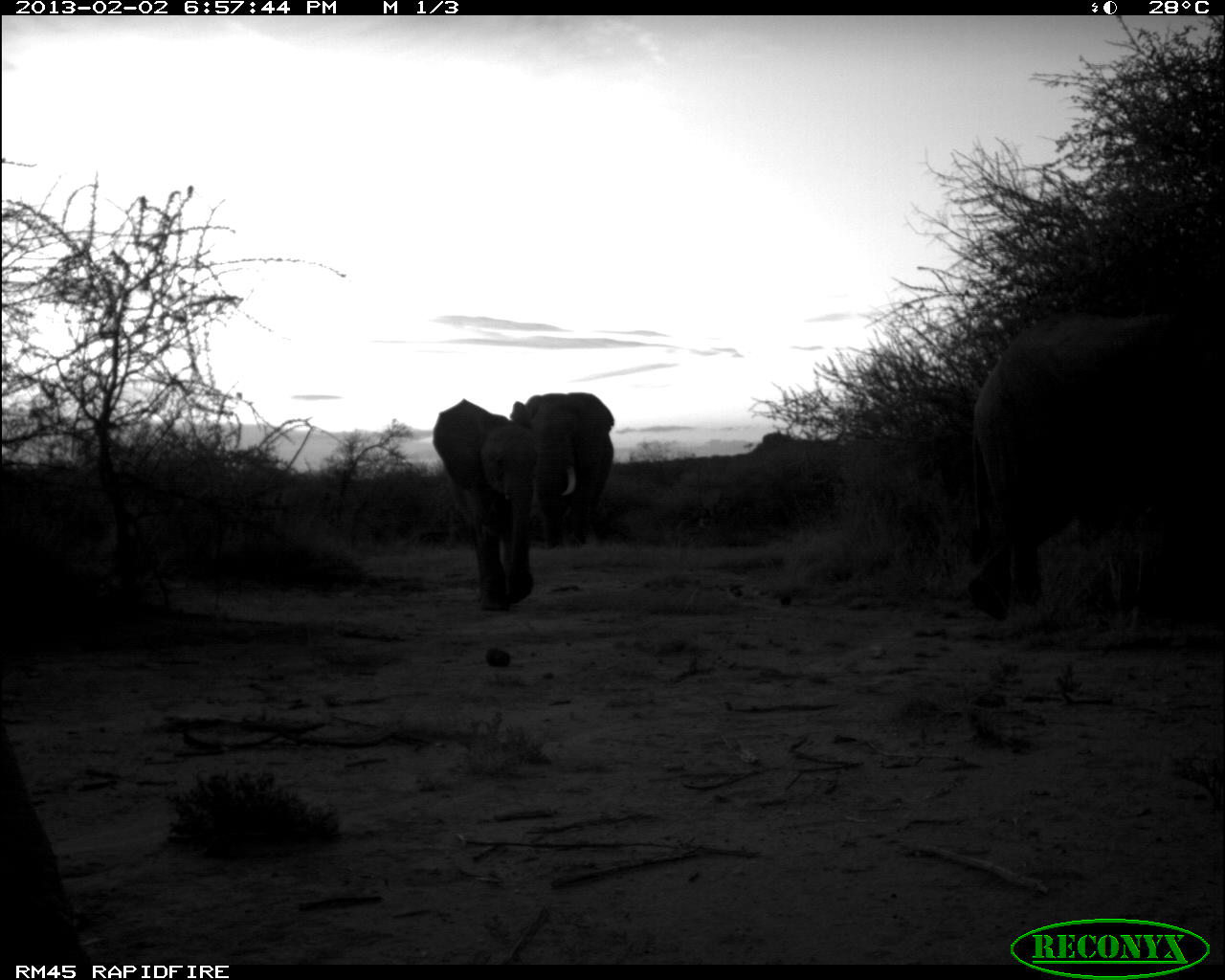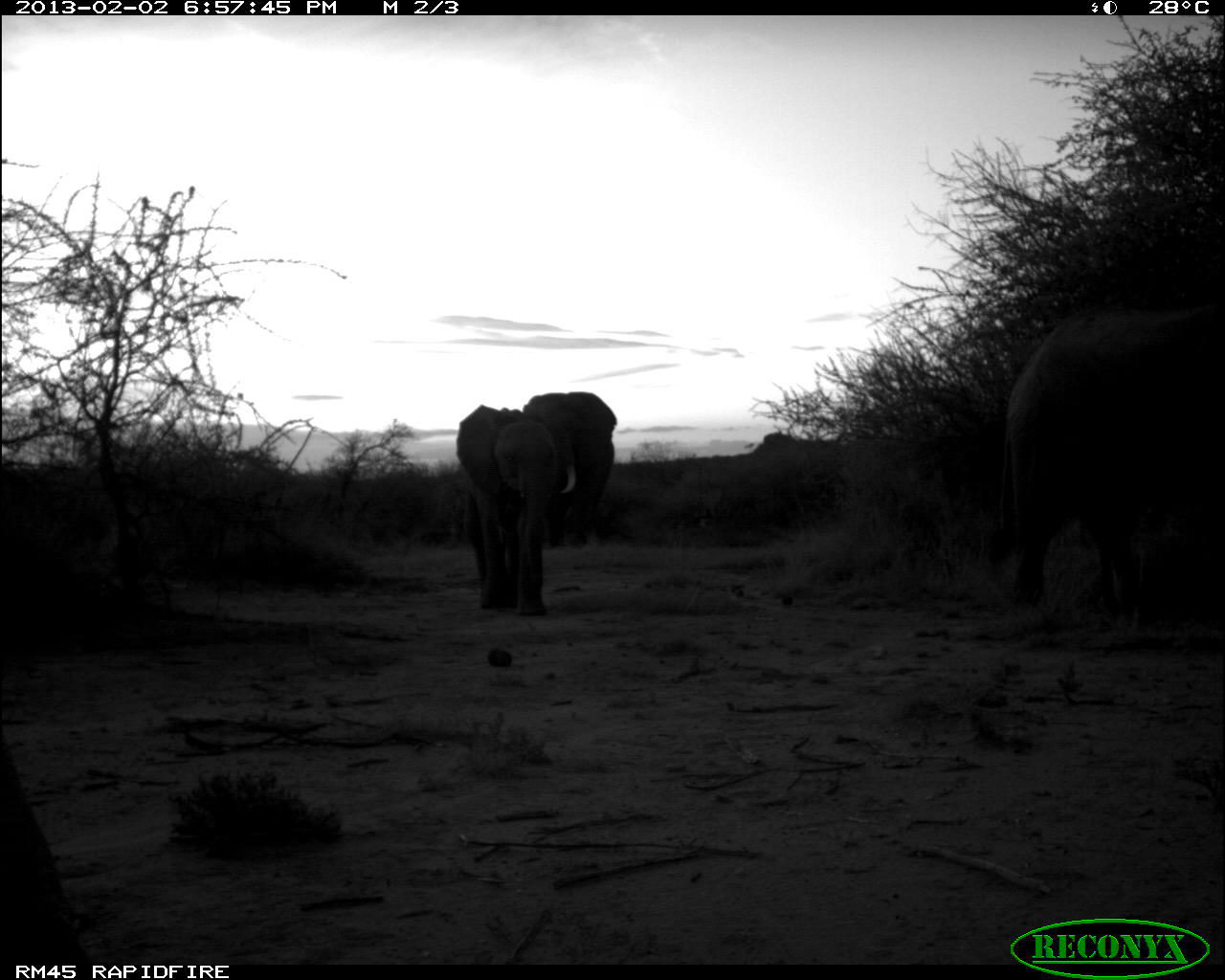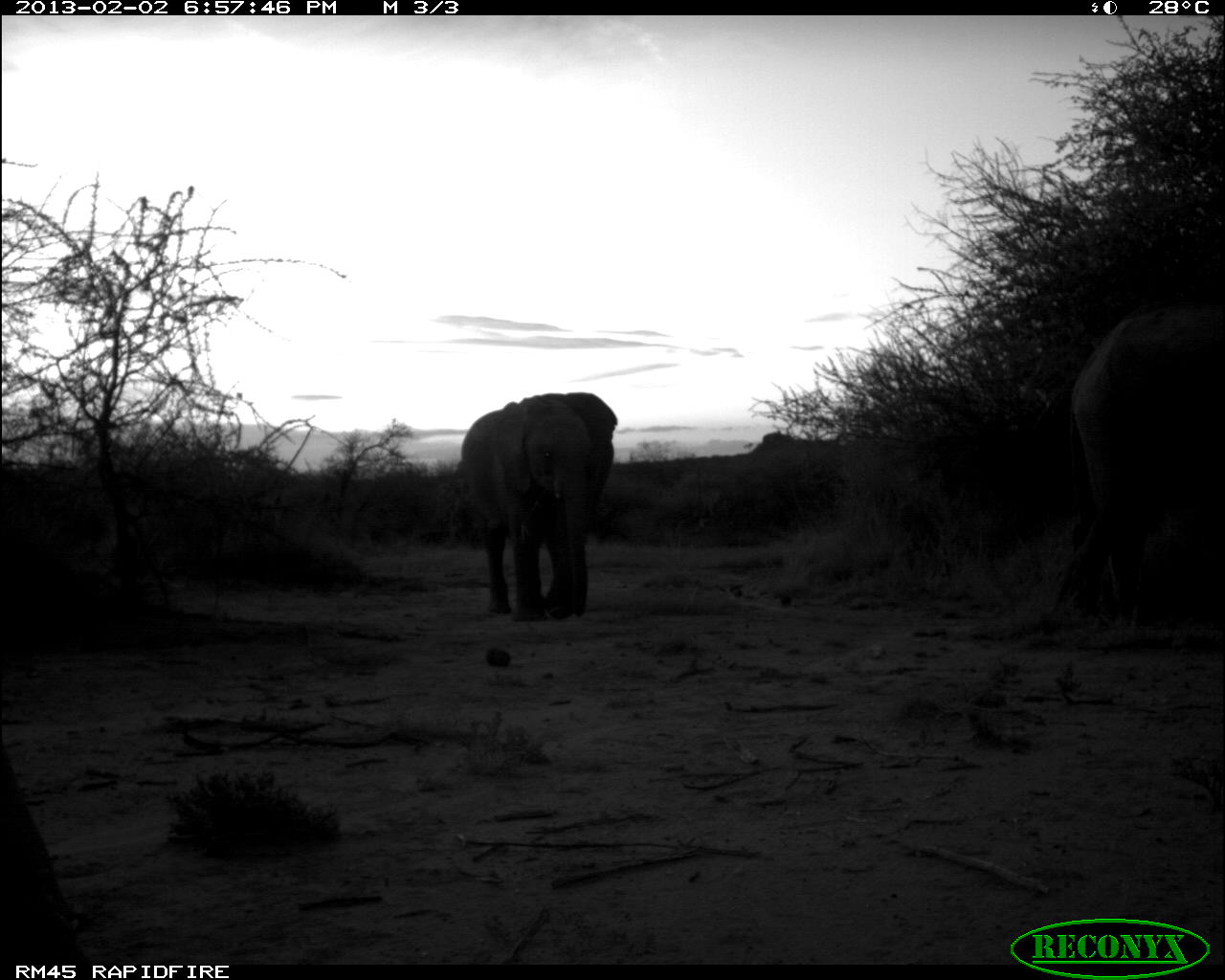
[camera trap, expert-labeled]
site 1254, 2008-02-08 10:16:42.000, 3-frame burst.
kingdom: Animalia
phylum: Chordata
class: Mammalia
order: Proboscidea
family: Elephantidae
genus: Loxodonta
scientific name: Loxodonta africana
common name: african bush elephant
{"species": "Loxodonta africana (african bush elephant)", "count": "7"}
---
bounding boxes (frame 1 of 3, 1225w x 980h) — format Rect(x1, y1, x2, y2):
loxodonta africana: Rect(944, 296, 1225, 629); Rect(423, 391, 551, 627); Rect(497, 382, 617, 556)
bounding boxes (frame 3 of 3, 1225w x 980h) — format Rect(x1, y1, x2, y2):
loxodonta africana: Rect(1049, 293, 1225, 622); Rect(447, 391, 619, 623); Rect(1, 744, 96, 961)